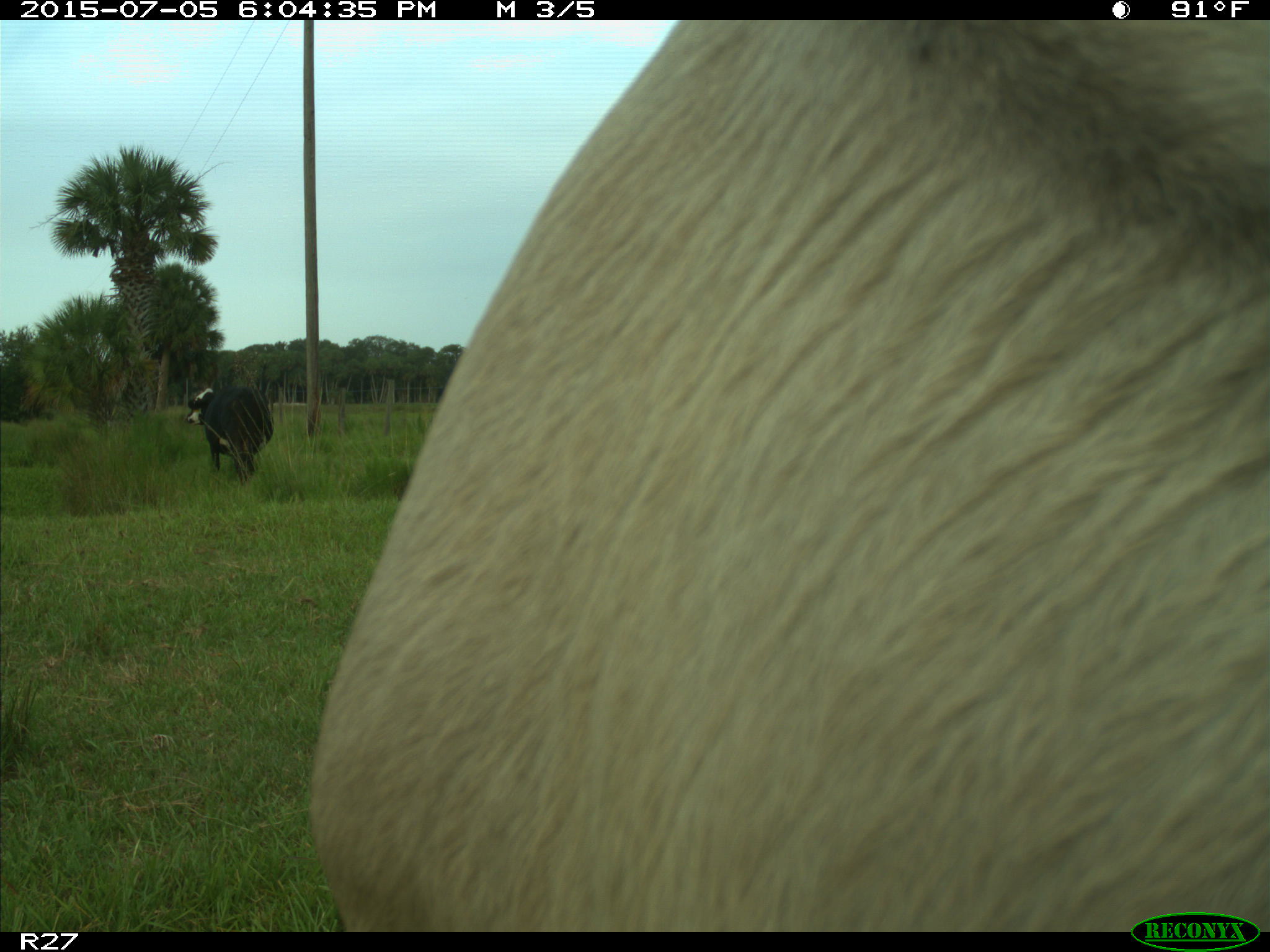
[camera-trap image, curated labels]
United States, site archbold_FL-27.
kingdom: Animalia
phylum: Chordata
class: Mammalia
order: Artiodactyla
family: Bovidae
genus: Bos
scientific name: Bos taurus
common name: domestic cow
Bos taurus (domestic cow).